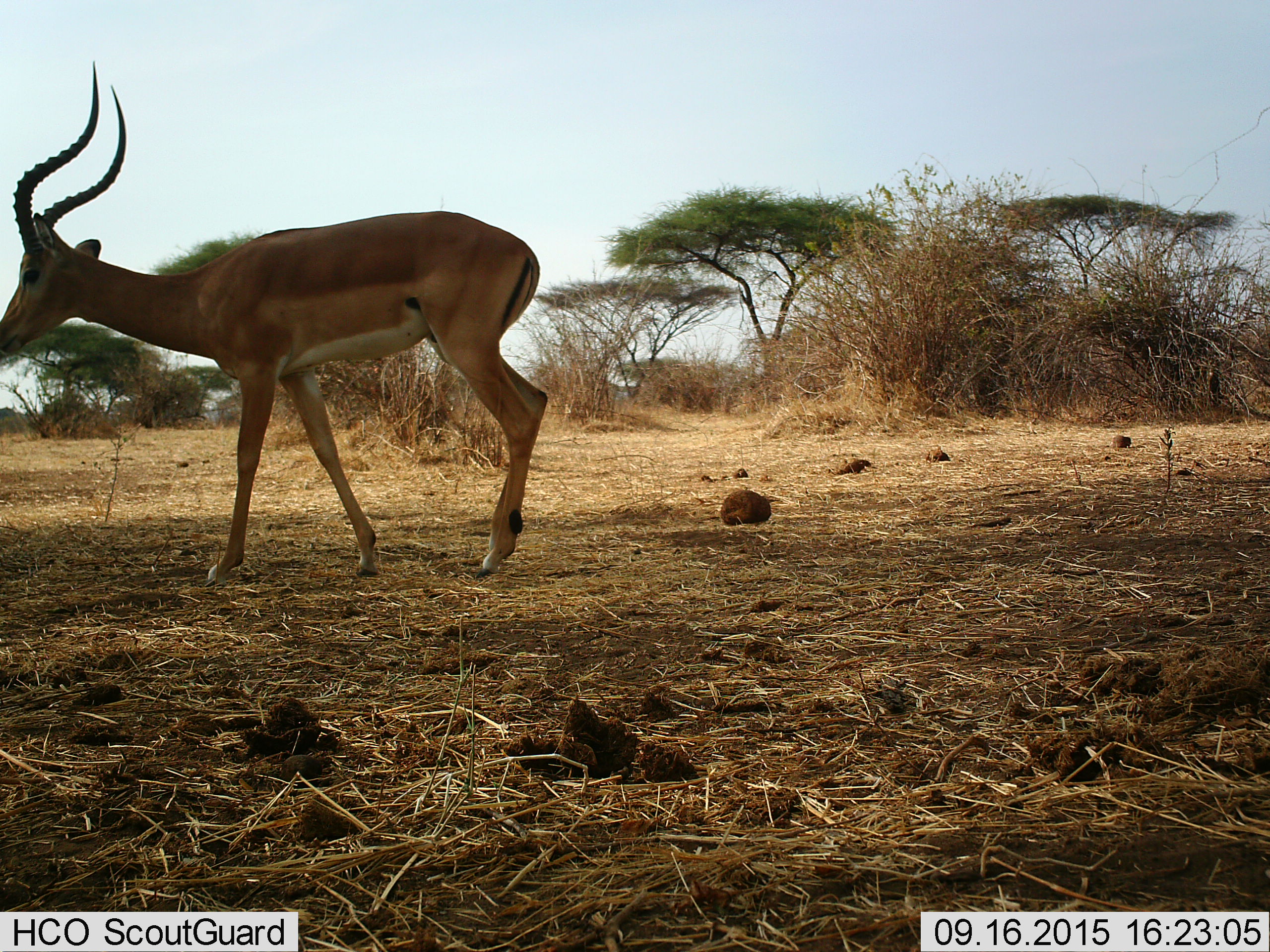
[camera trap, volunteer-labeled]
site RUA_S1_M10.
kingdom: Animalia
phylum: Chordata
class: Mammalia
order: Artiodactyla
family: Bovidae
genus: Aepyceros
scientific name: Aepyceros melampus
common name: impala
Impala (Aepyceros melampus), count 1. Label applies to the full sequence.